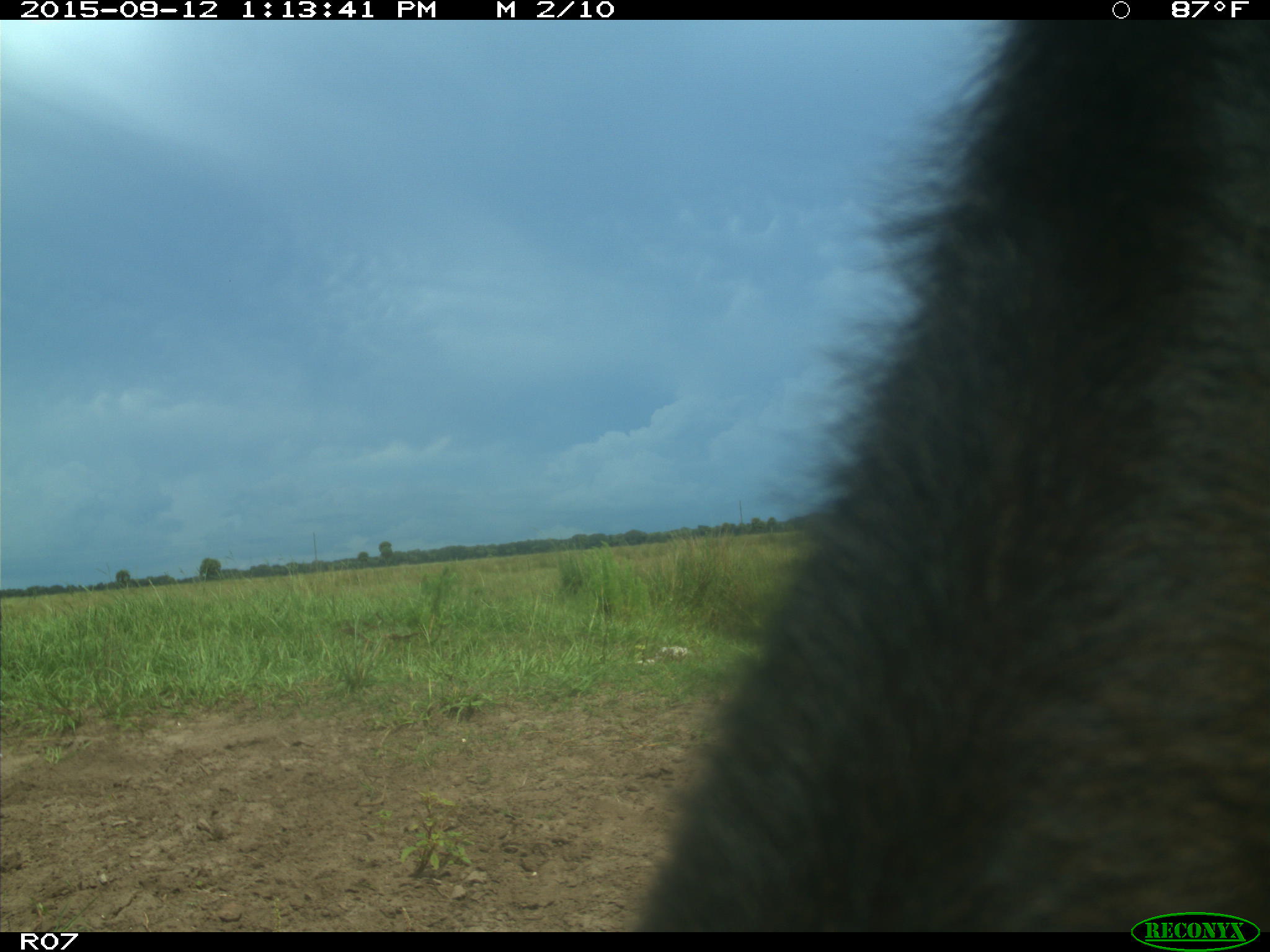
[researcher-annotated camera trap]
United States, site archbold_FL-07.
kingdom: Animalia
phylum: Chordata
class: Mammalia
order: Artiodactyla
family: Bovidae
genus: Bos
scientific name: Bos taurus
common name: domestic cow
Bos taurus (domestic cow).